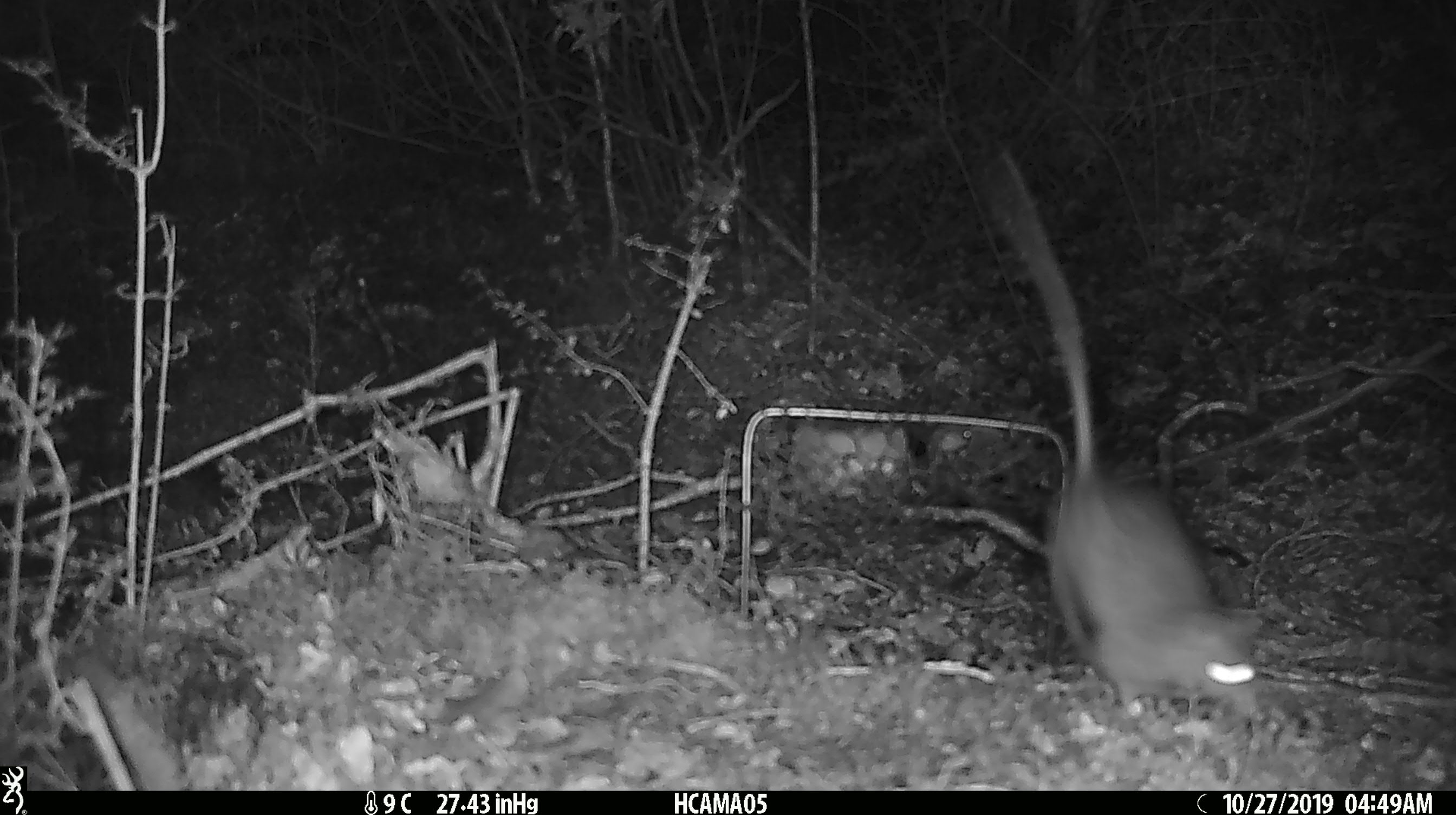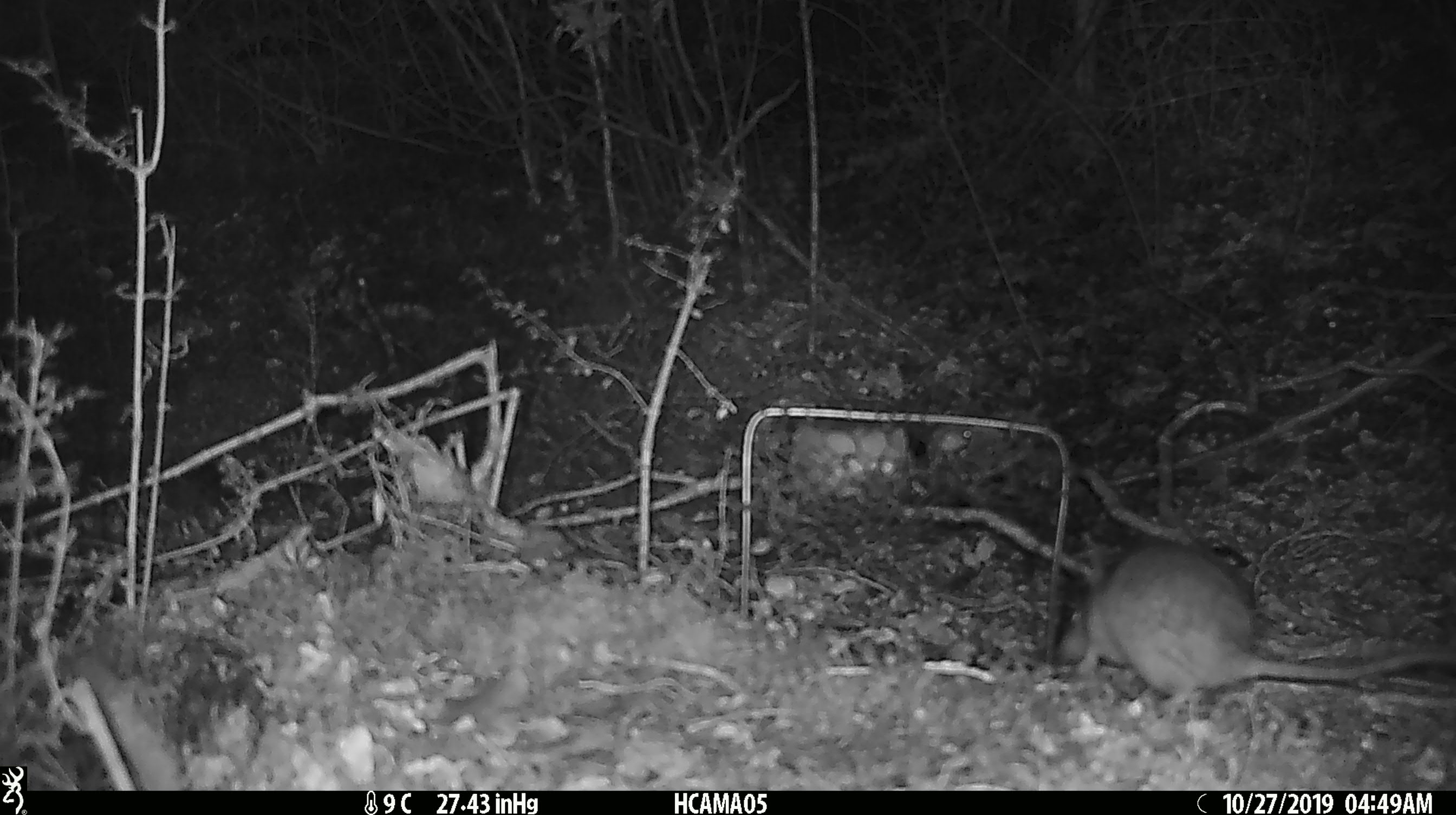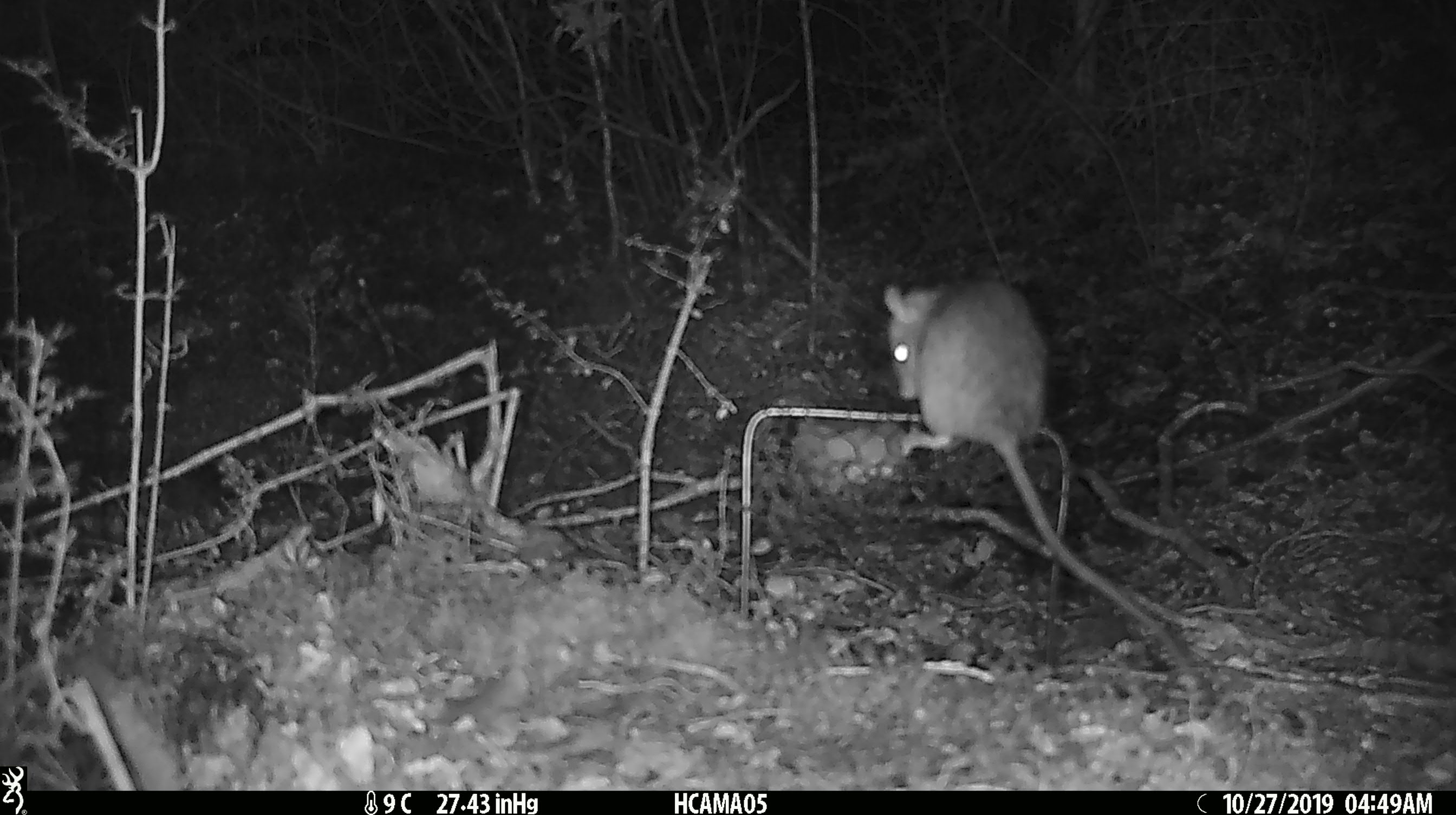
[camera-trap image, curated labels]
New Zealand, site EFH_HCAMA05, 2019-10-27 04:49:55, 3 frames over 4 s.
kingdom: Animalia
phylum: Chordata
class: Mammalia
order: Rodentia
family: Muridae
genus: Rattus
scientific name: Rattus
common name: rat